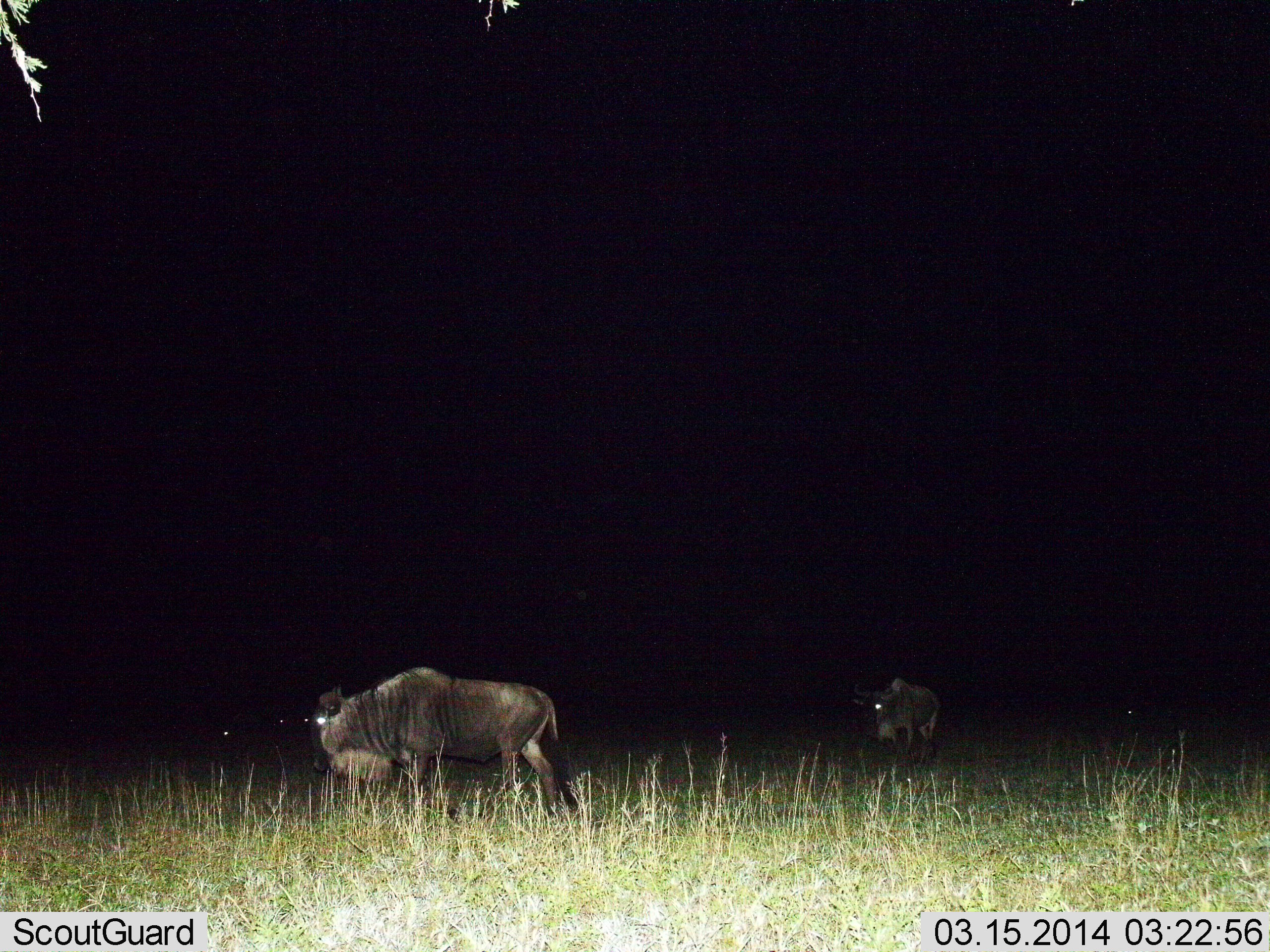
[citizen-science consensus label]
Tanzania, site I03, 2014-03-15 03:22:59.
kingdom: Animalia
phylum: Chordata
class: Mammalia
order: Artiodactyla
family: Bovidae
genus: Connochaetes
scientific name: Connochaetes taurinus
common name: blue wildebeest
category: wildebeest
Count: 2.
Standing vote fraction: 60%.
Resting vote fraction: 10%.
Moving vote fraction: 50%.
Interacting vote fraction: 0%.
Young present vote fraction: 0%.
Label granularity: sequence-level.